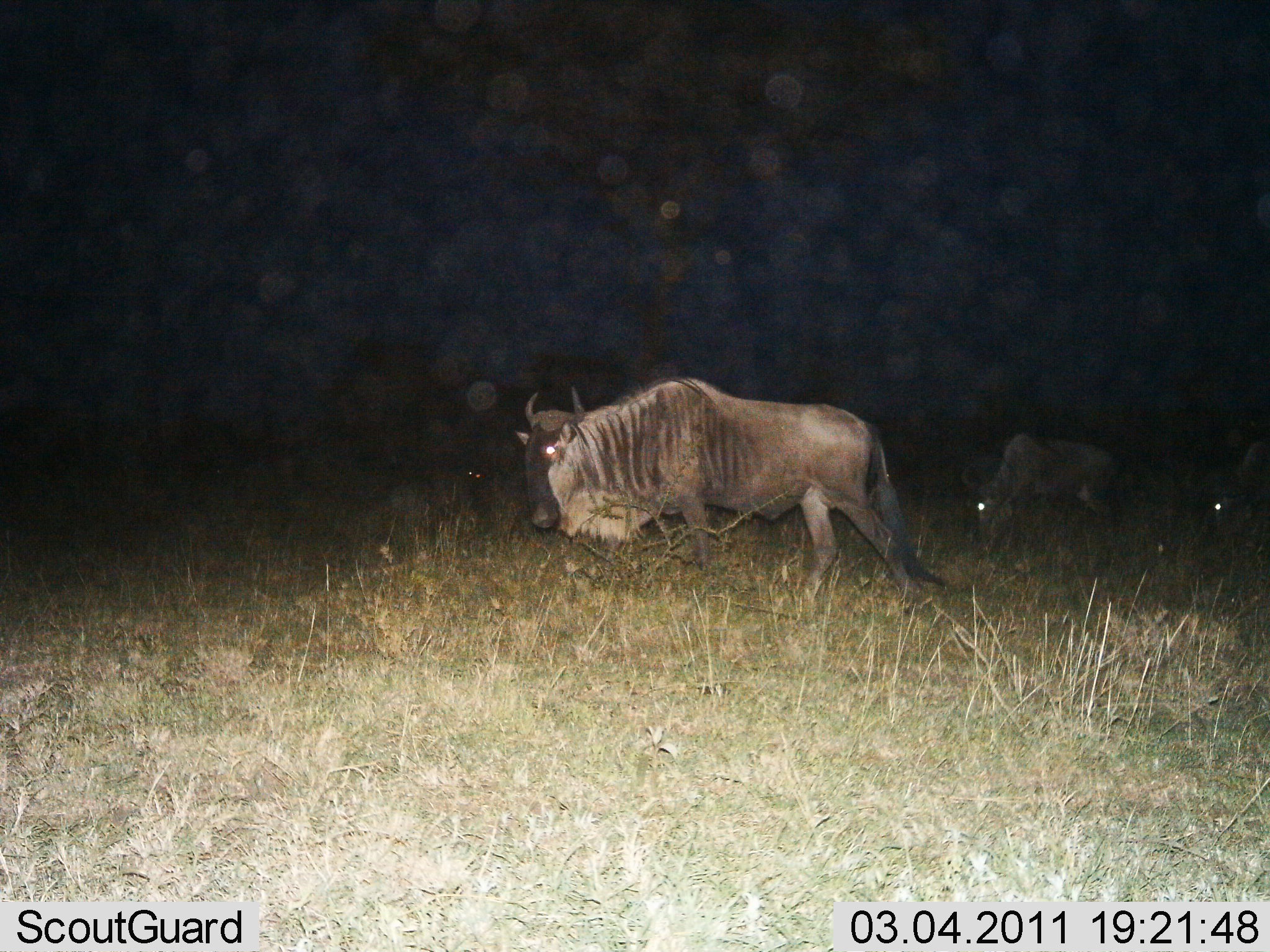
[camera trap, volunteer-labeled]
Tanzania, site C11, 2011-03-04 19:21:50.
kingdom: Animalia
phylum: Chordata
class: Mammalia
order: Artiodactyla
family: Bovidae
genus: Connochaetes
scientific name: Connochaetes taurinus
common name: blue wildebeest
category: wildebeest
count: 3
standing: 17%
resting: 0%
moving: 75%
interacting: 0%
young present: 0%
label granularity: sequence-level